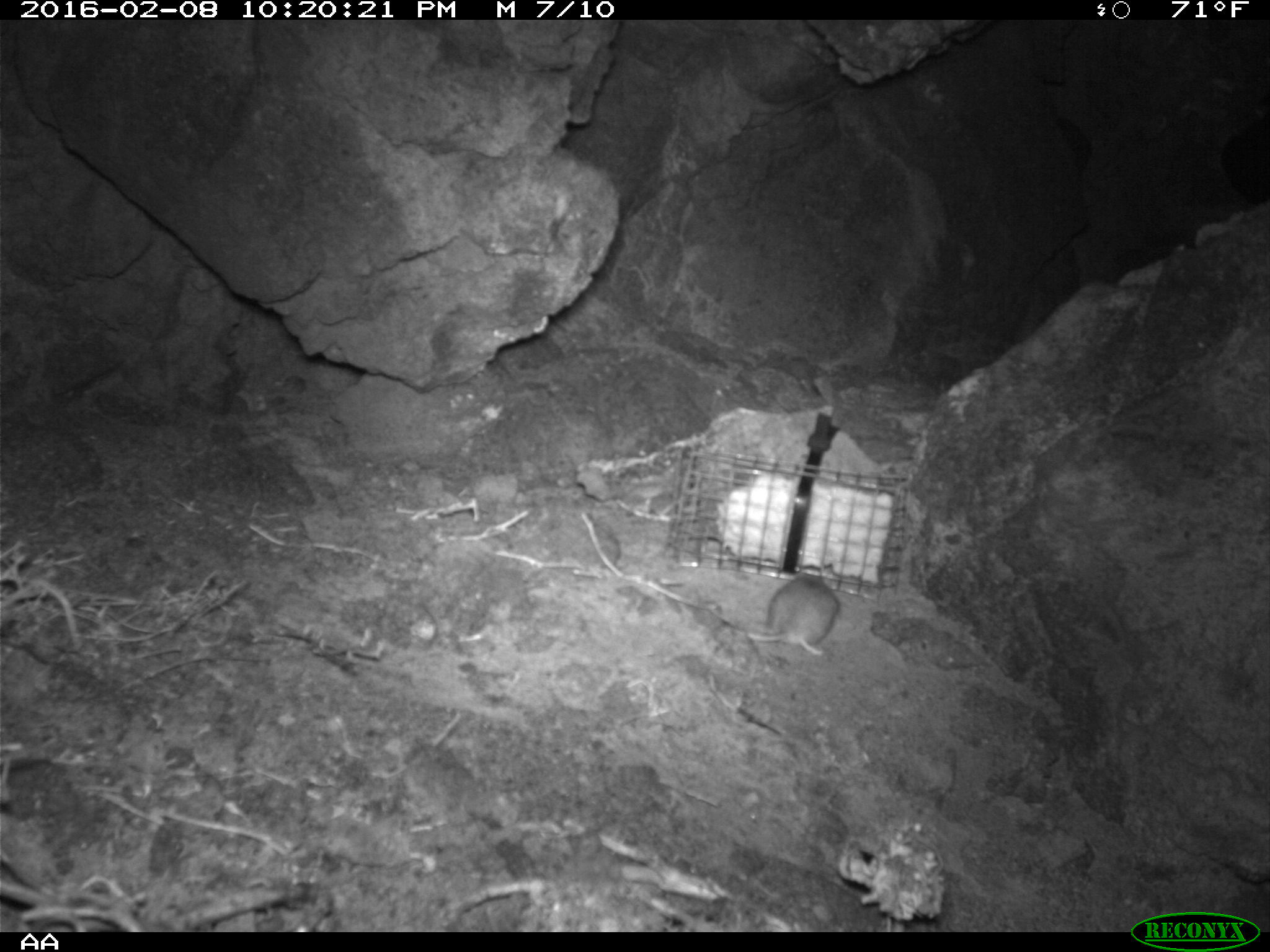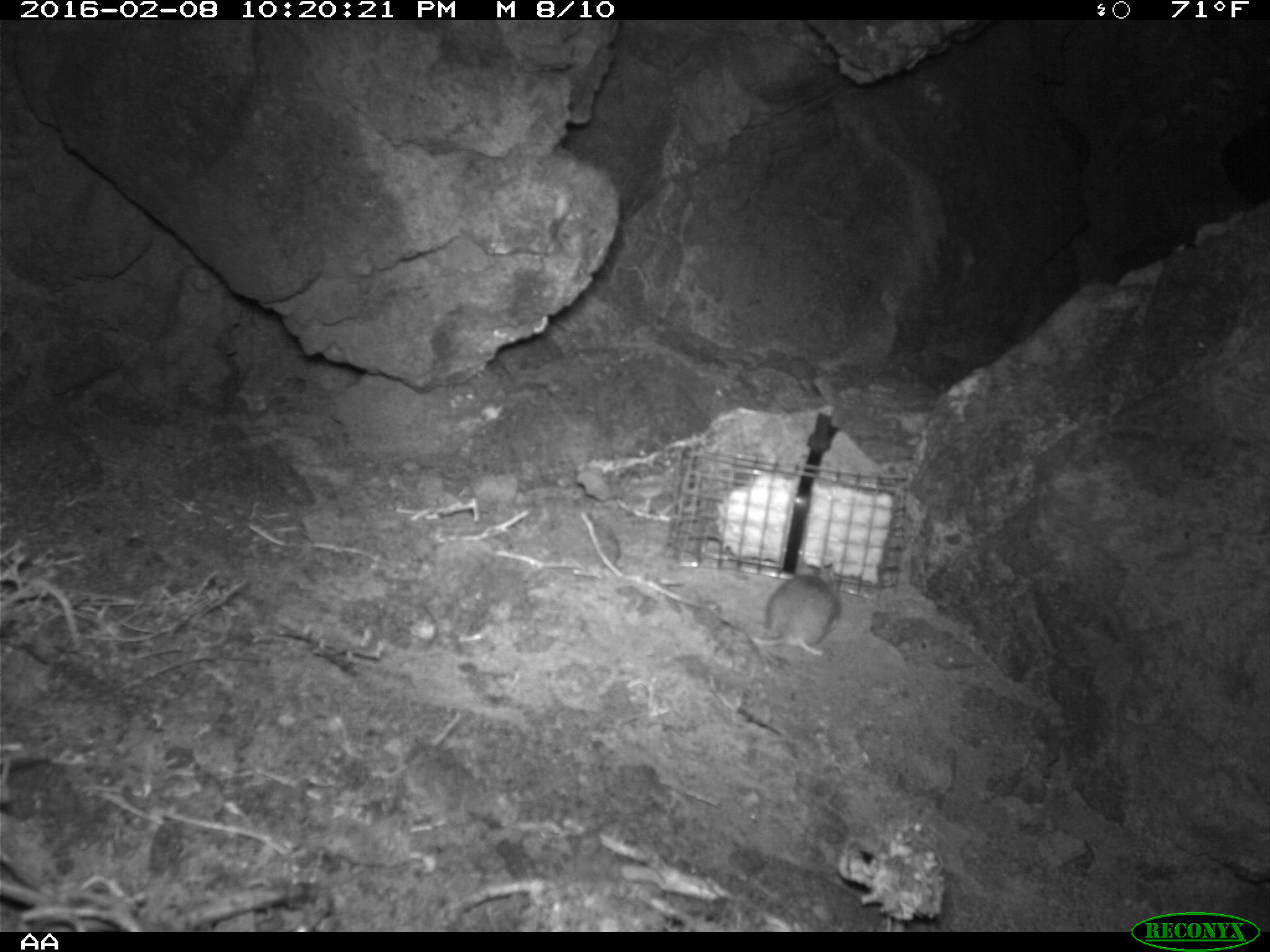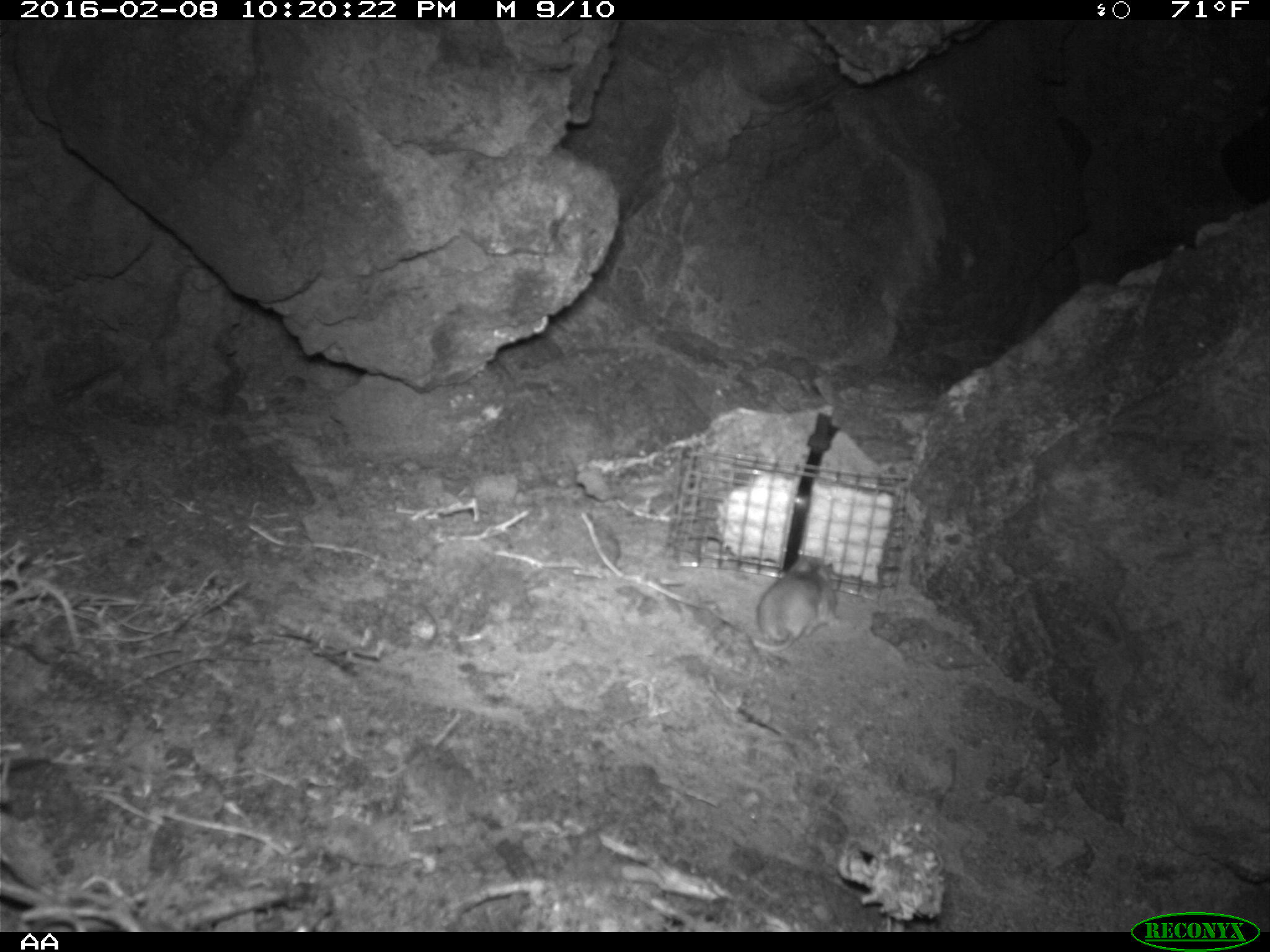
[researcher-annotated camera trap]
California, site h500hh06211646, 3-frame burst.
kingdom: Animalia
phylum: Chordata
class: Mammalia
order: Rodentia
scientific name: Rodentia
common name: rodent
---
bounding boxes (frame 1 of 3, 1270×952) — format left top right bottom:
rodent: 747 573 838 656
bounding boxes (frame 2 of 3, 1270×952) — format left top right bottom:
rodent: 743 553 843 658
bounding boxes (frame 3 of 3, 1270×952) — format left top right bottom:
rodent: 750 554 841 653